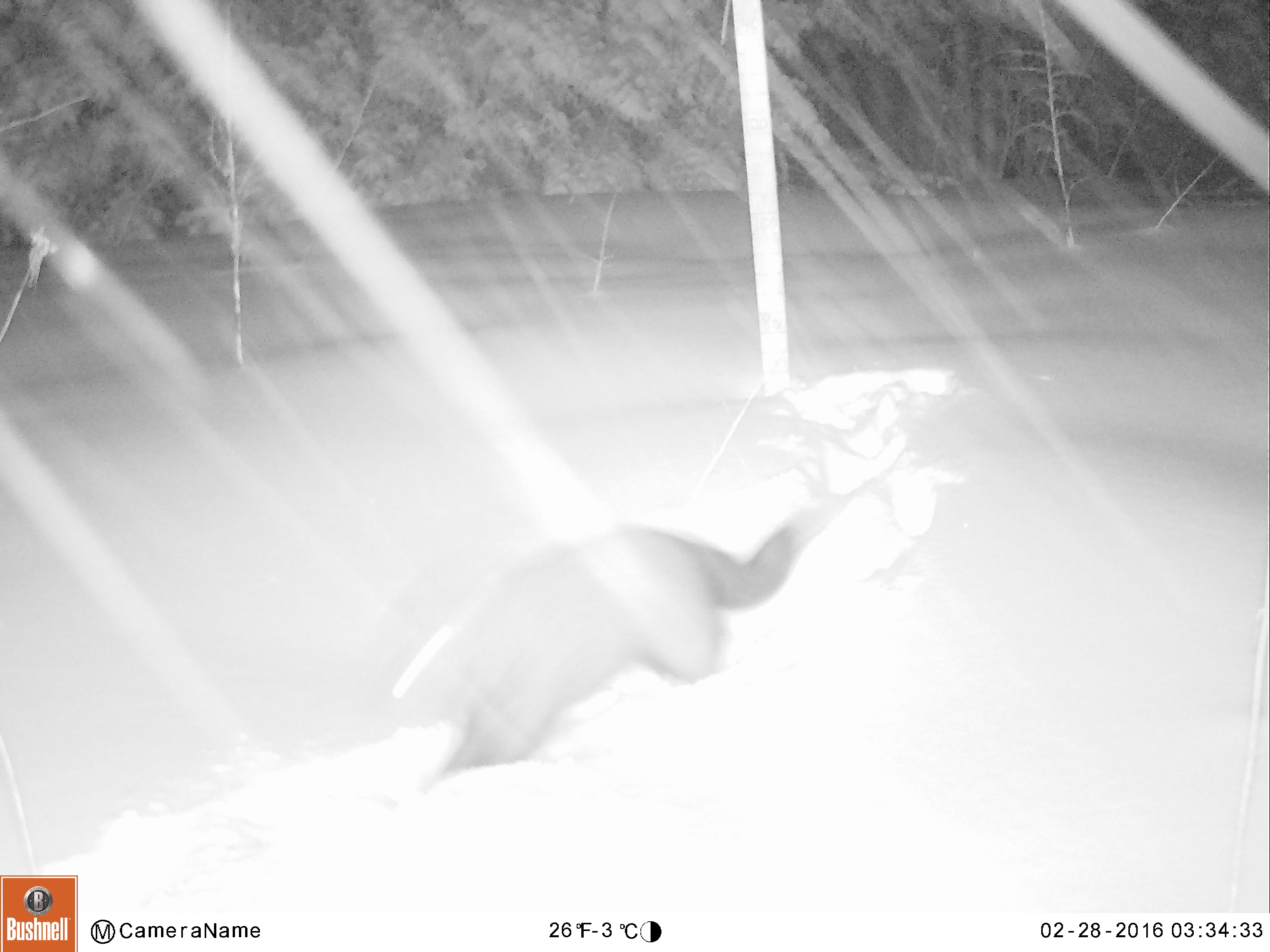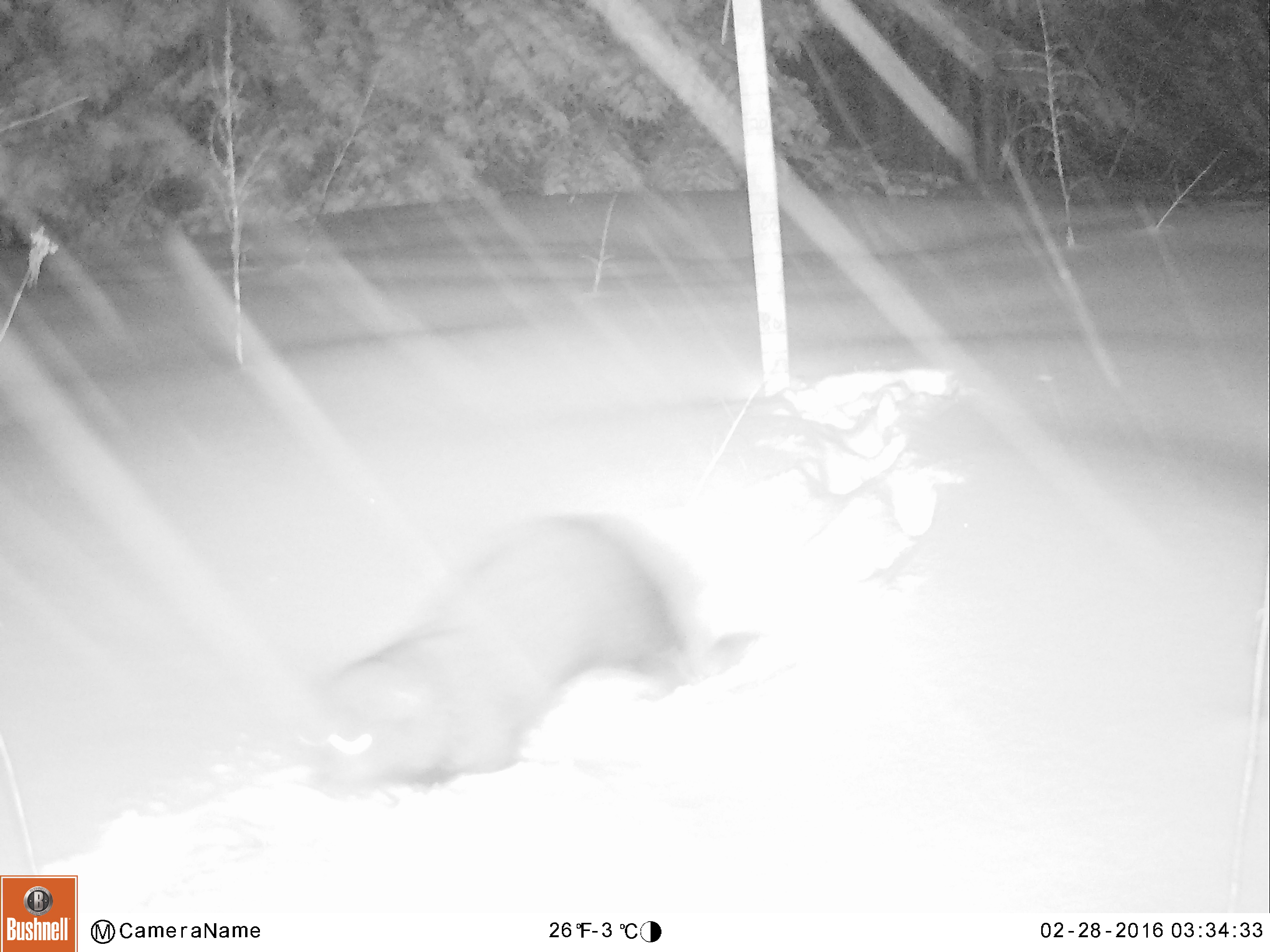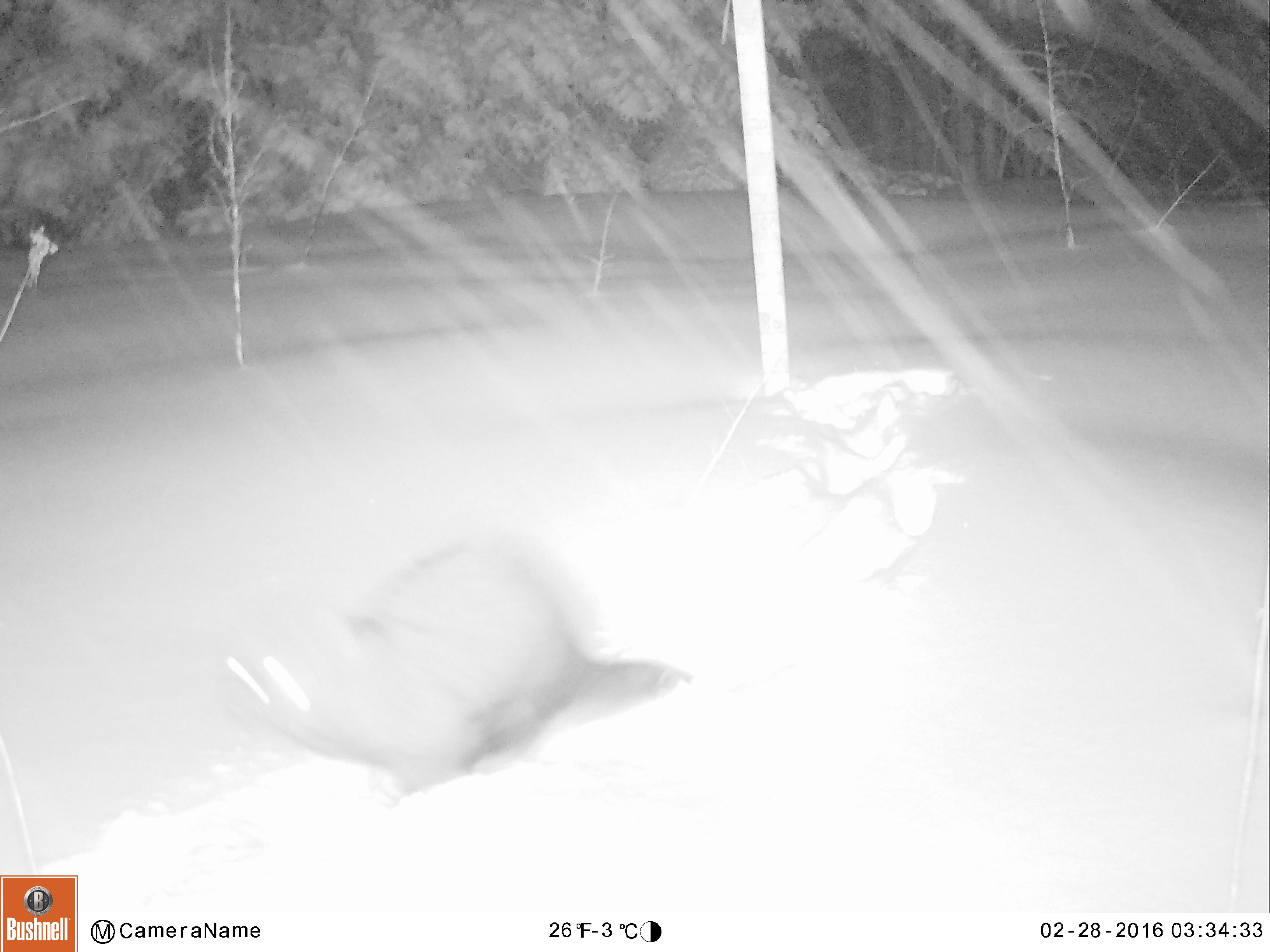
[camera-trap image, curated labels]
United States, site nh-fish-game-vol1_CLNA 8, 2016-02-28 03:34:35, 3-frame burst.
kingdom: Animalia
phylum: Chordata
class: Mammalia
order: Carnivora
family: Mustelidae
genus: Pekania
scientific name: Pekania pennanti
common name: fisher